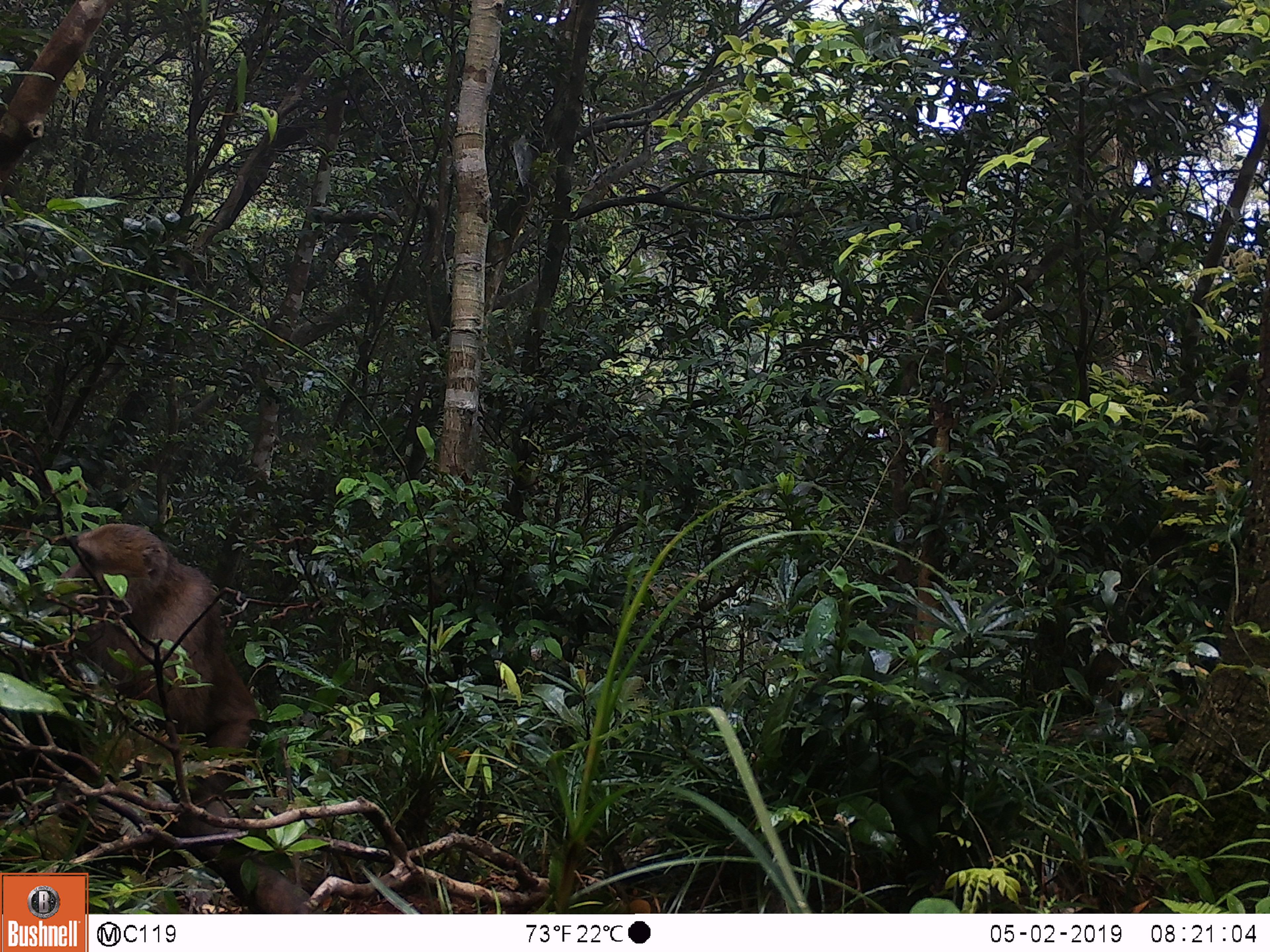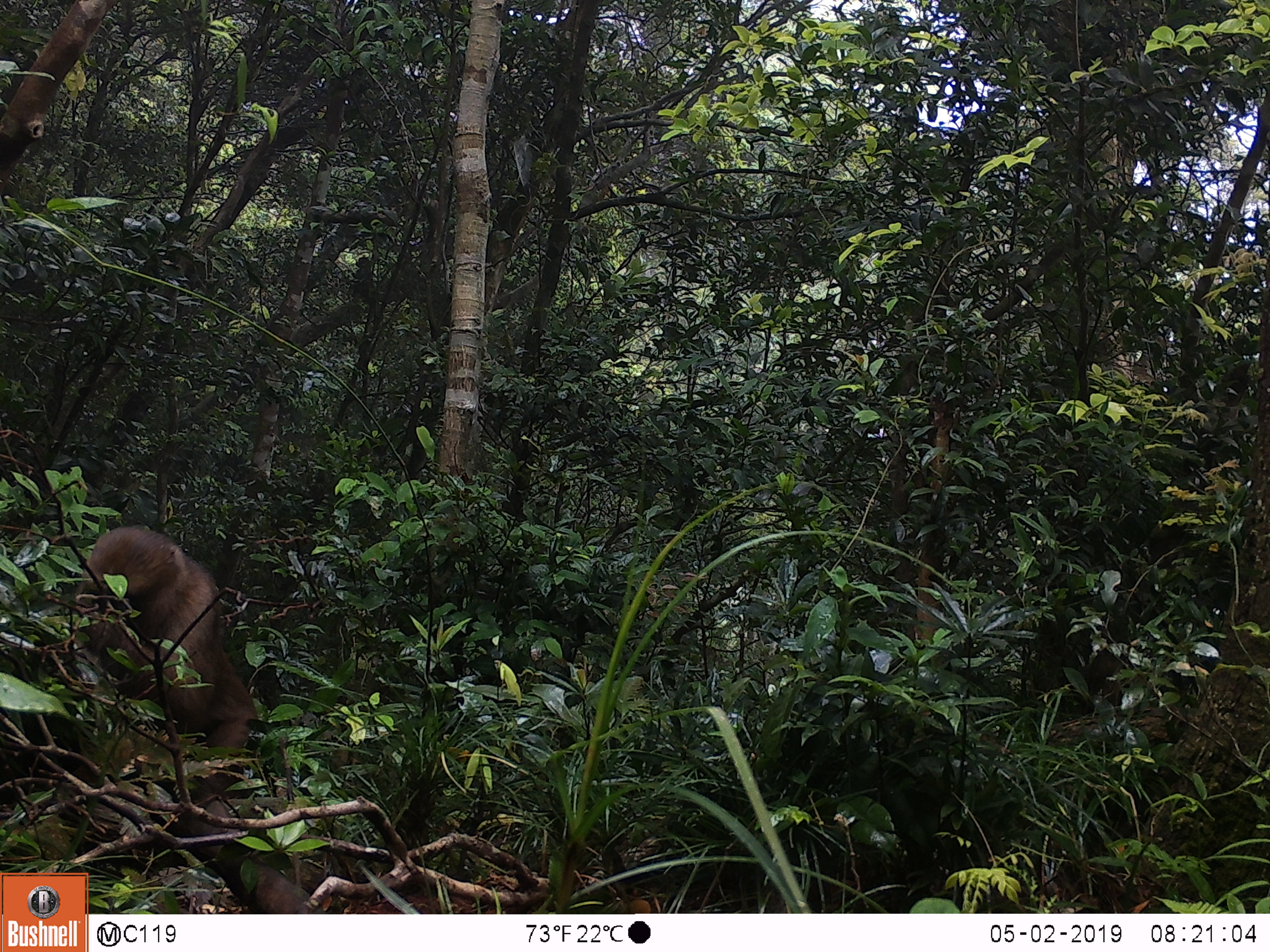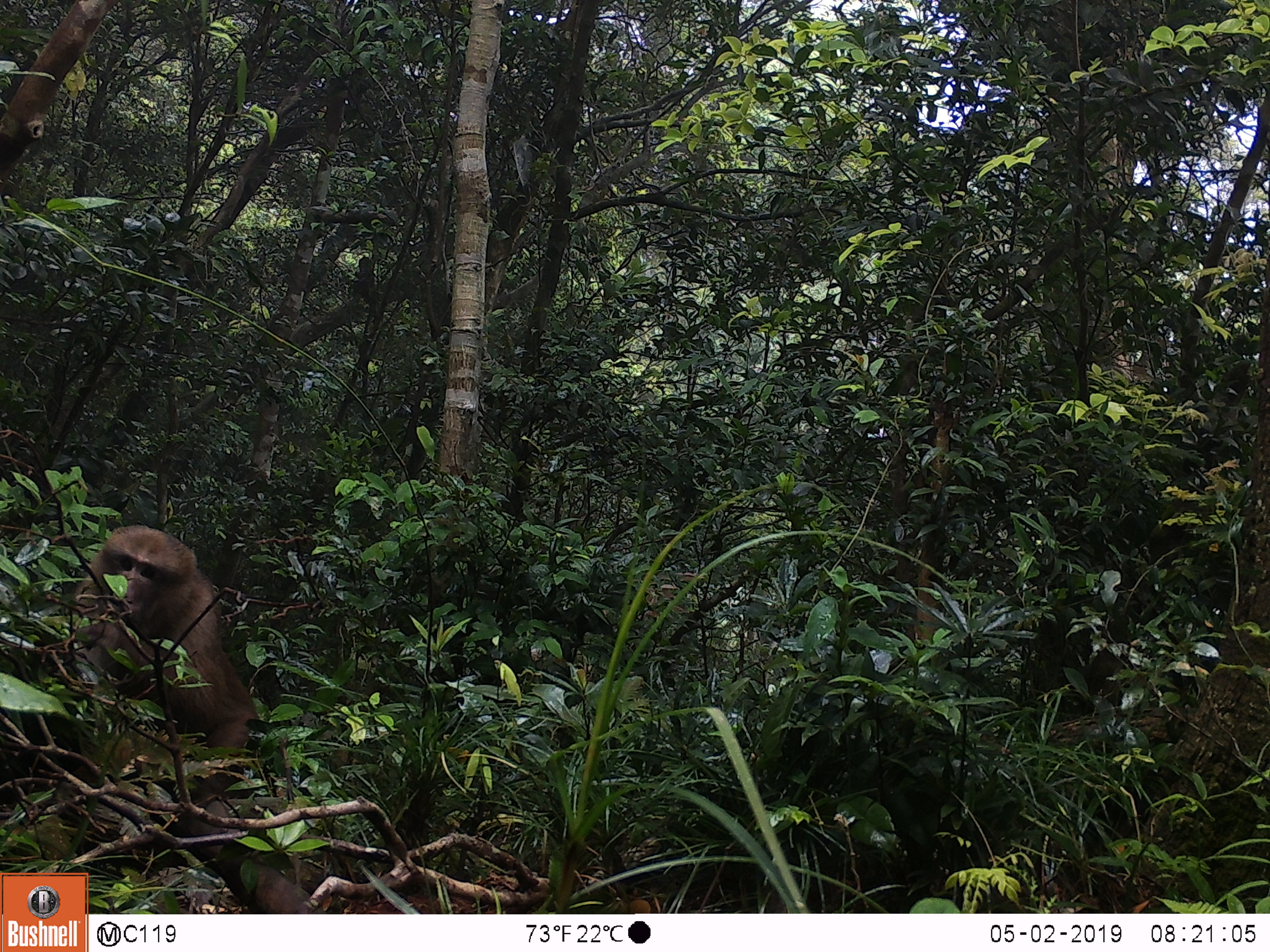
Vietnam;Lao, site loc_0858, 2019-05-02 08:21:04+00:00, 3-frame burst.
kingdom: Animalia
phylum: Chordata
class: Mammalia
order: Primates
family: Cercopithecidae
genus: Macaca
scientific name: Macaca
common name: macaque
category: macaque not stump tailed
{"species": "macaque not stump tailed (macaque) (Macaca)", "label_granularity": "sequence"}